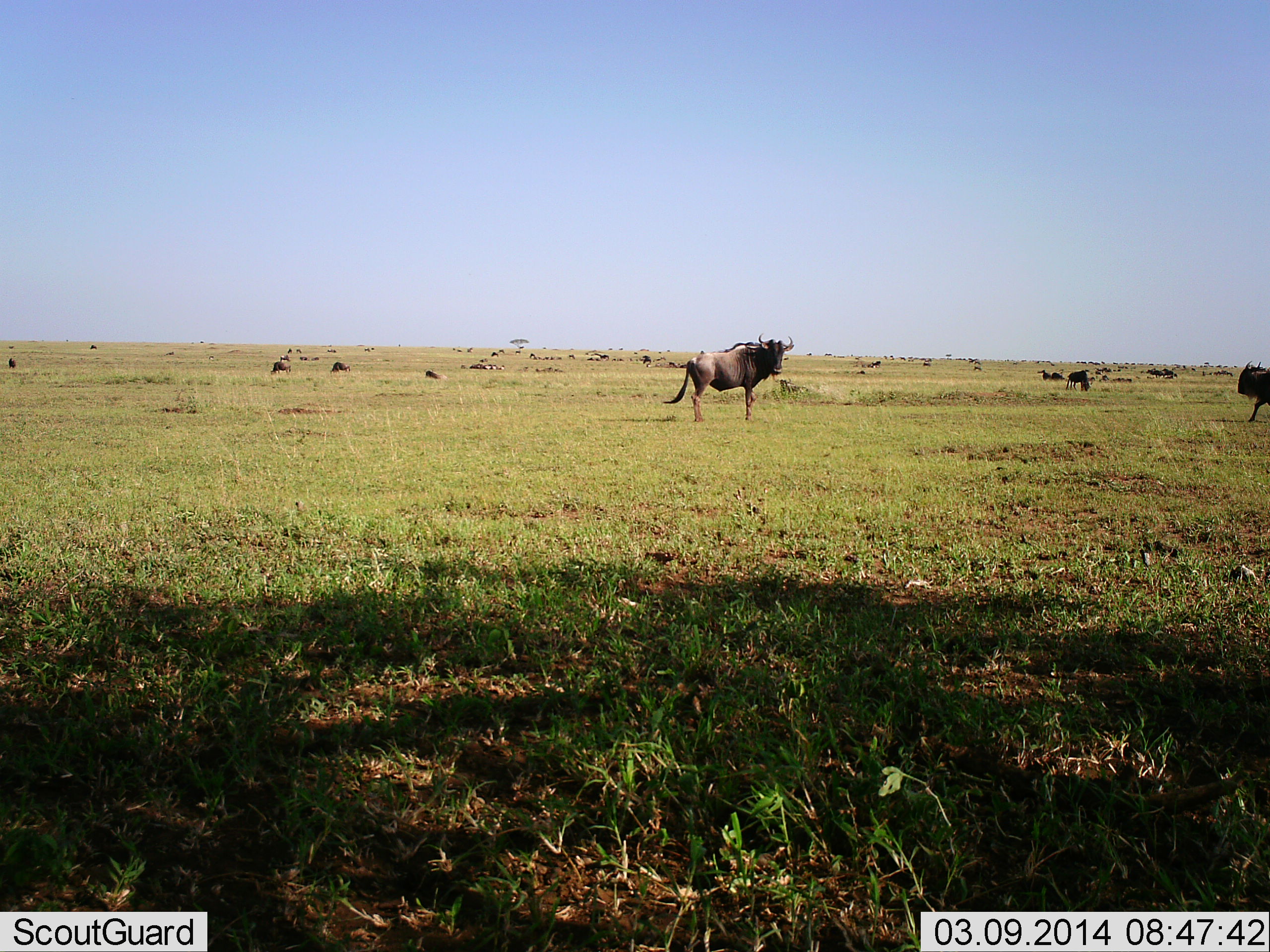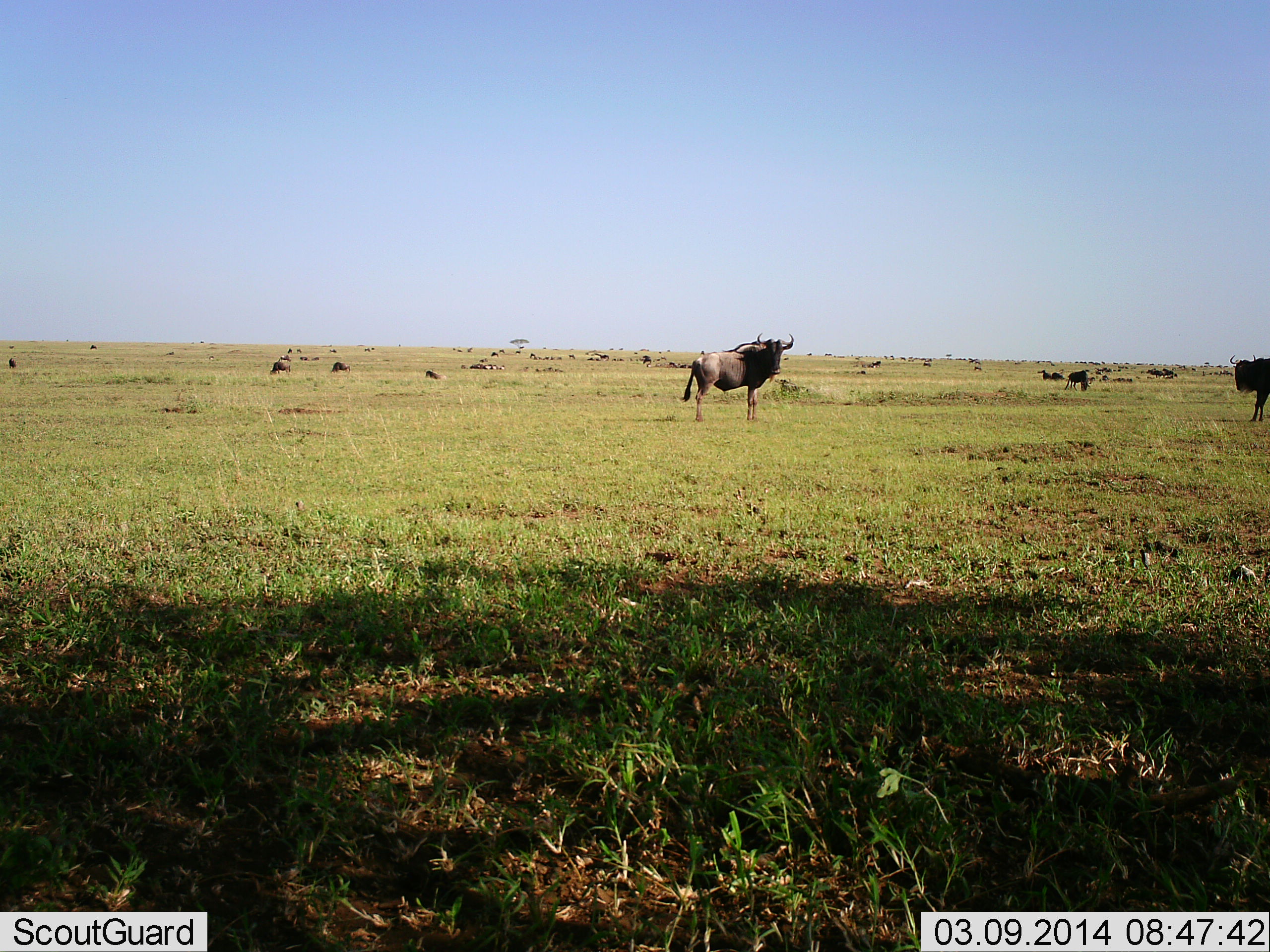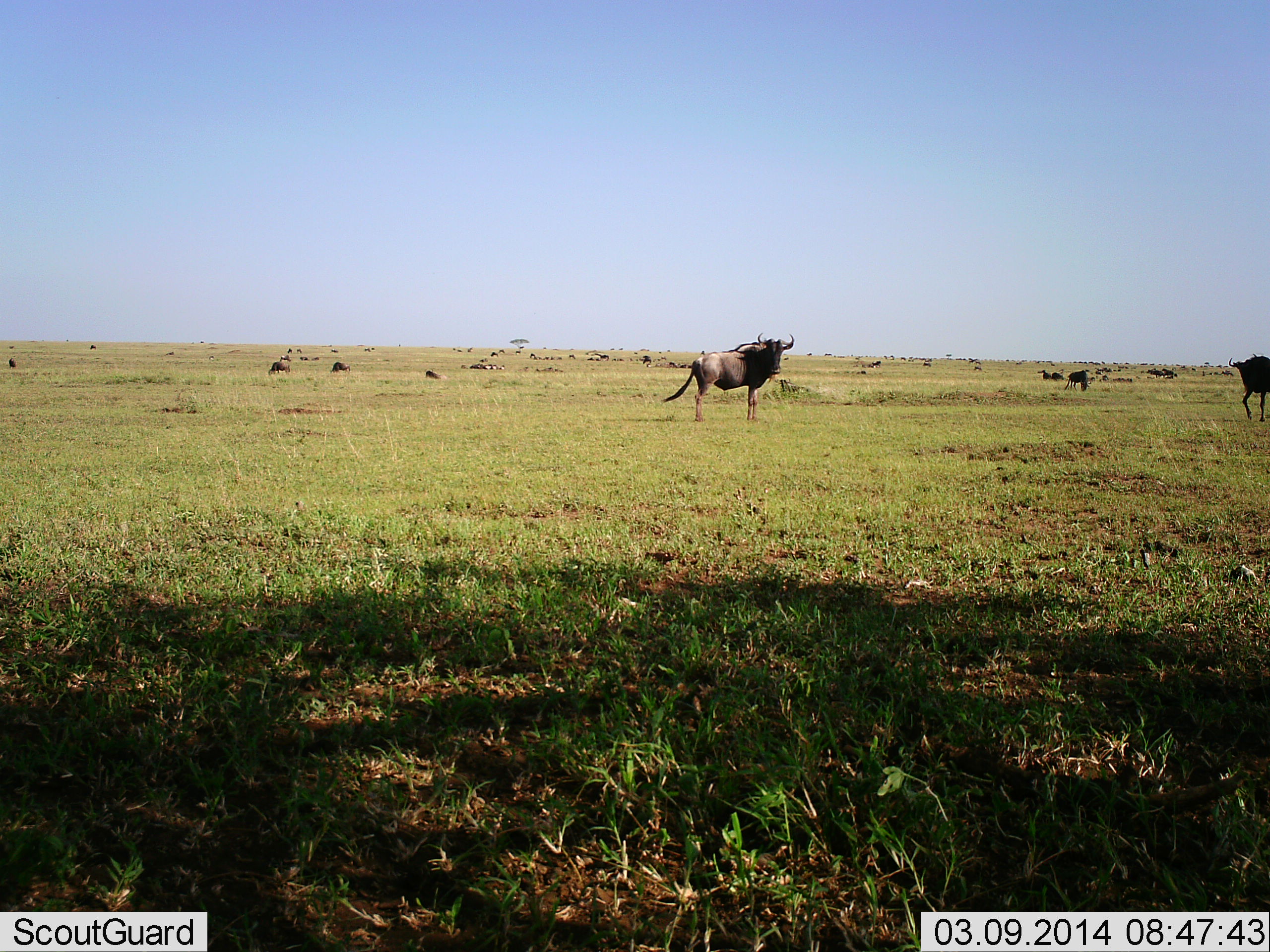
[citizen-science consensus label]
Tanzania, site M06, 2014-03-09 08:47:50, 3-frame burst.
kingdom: Animalia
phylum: Chordata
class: Mammalia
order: Artiodactyla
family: Bovidae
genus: Connochaetes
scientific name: Connochaetes taurinus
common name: blue wildebeest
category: wildebeest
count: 11-50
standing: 100%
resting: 30%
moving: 60%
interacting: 0%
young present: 0%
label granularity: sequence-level